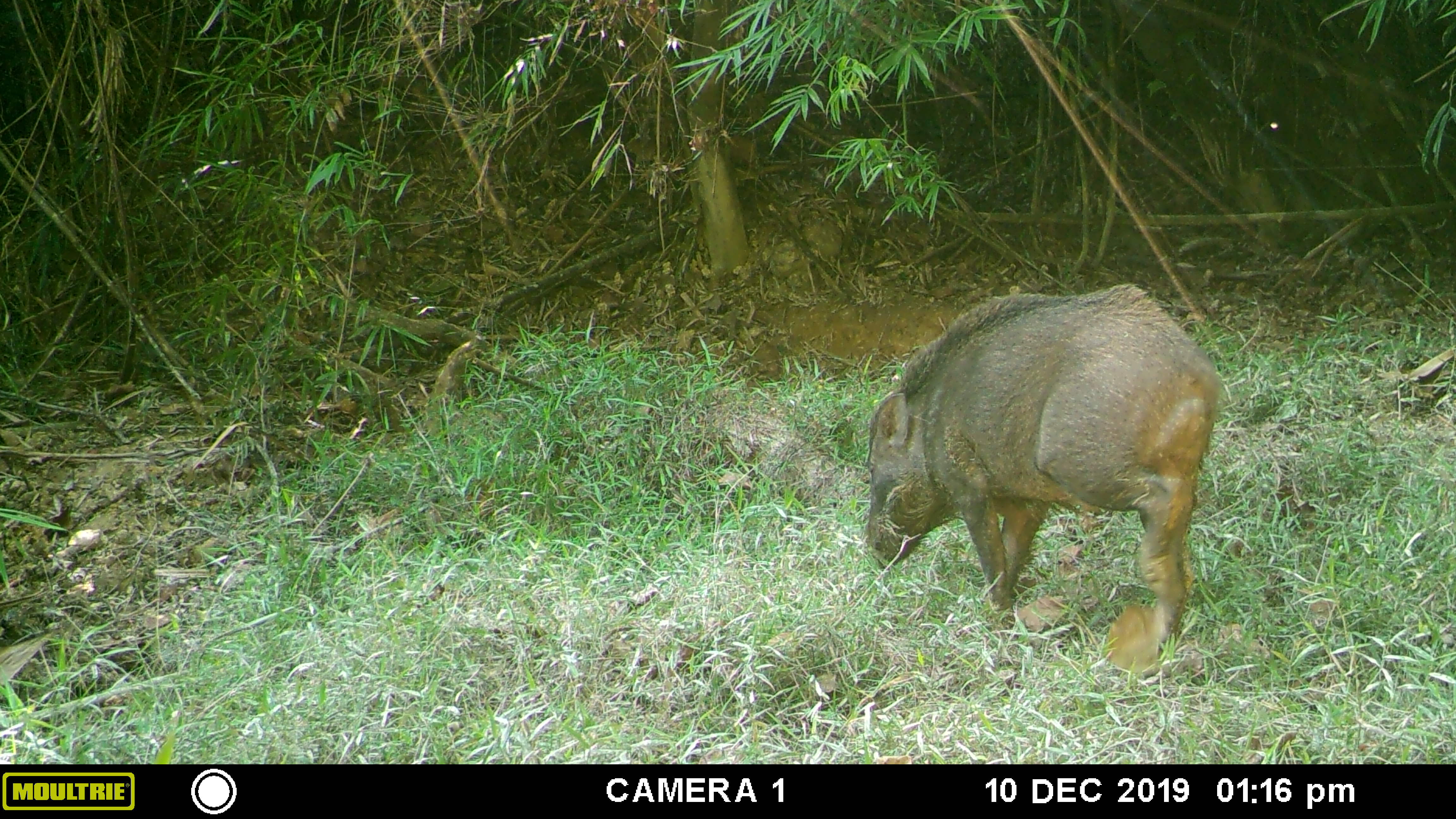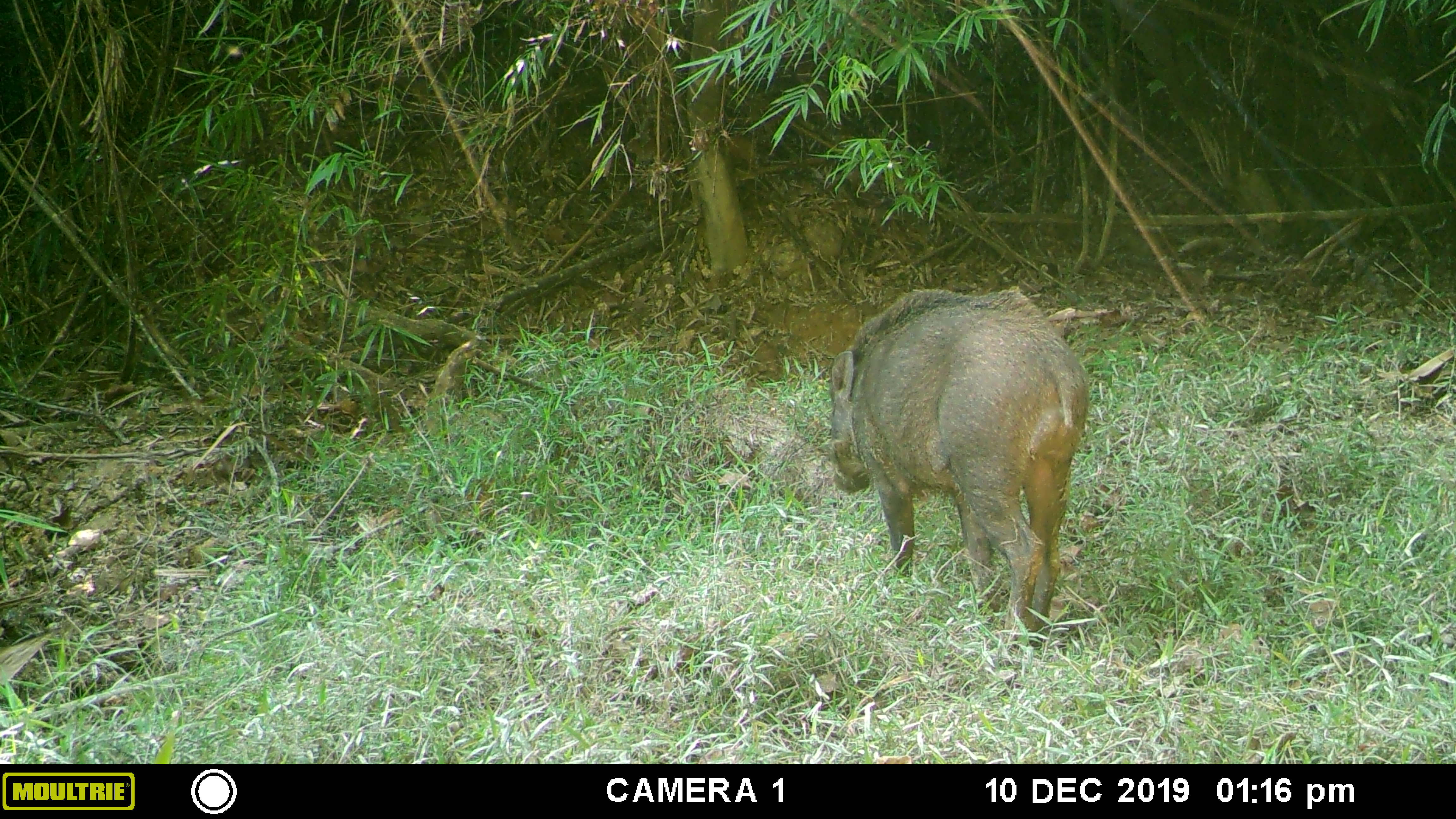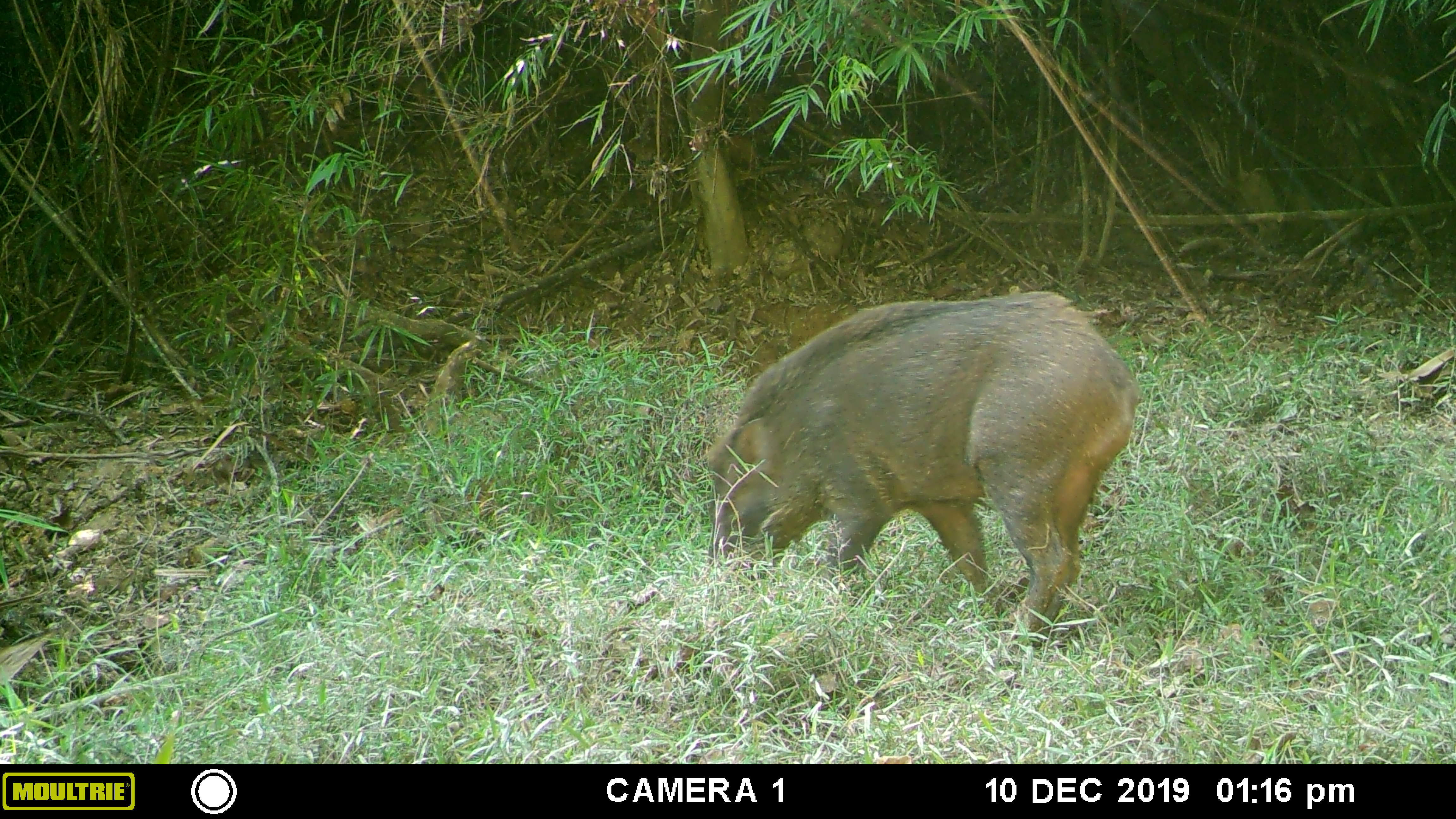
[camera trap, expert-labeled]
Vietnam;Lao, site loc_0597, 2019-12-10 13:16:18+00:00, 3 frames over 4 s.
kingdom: Animalia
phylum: Chordata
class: Mammalia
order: Artiodactyla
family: Suidae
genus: Sus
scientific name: Sus scrofa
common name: eurasian wild pig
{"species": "eurasian wild pig (Sus scrofa)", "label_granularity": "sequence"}